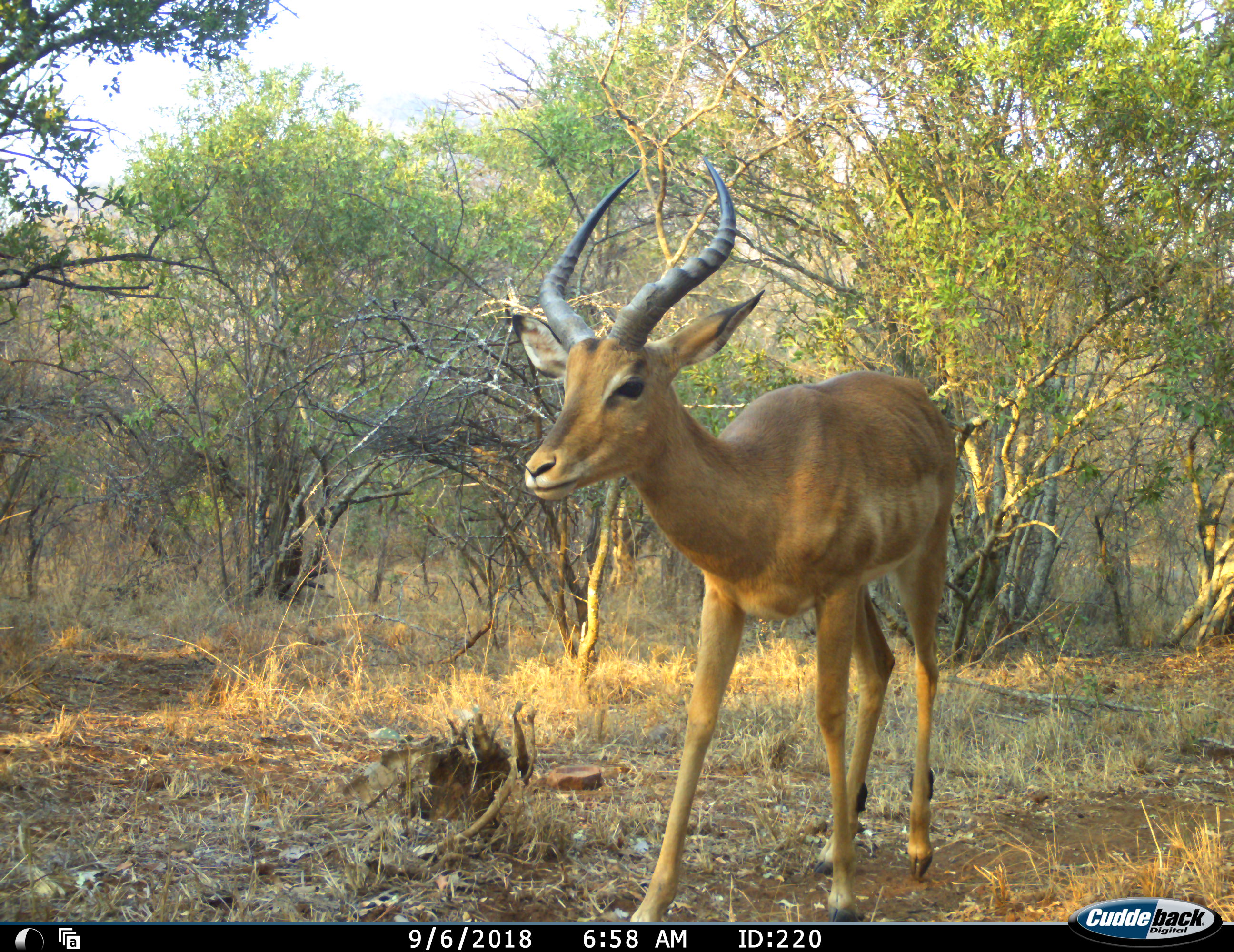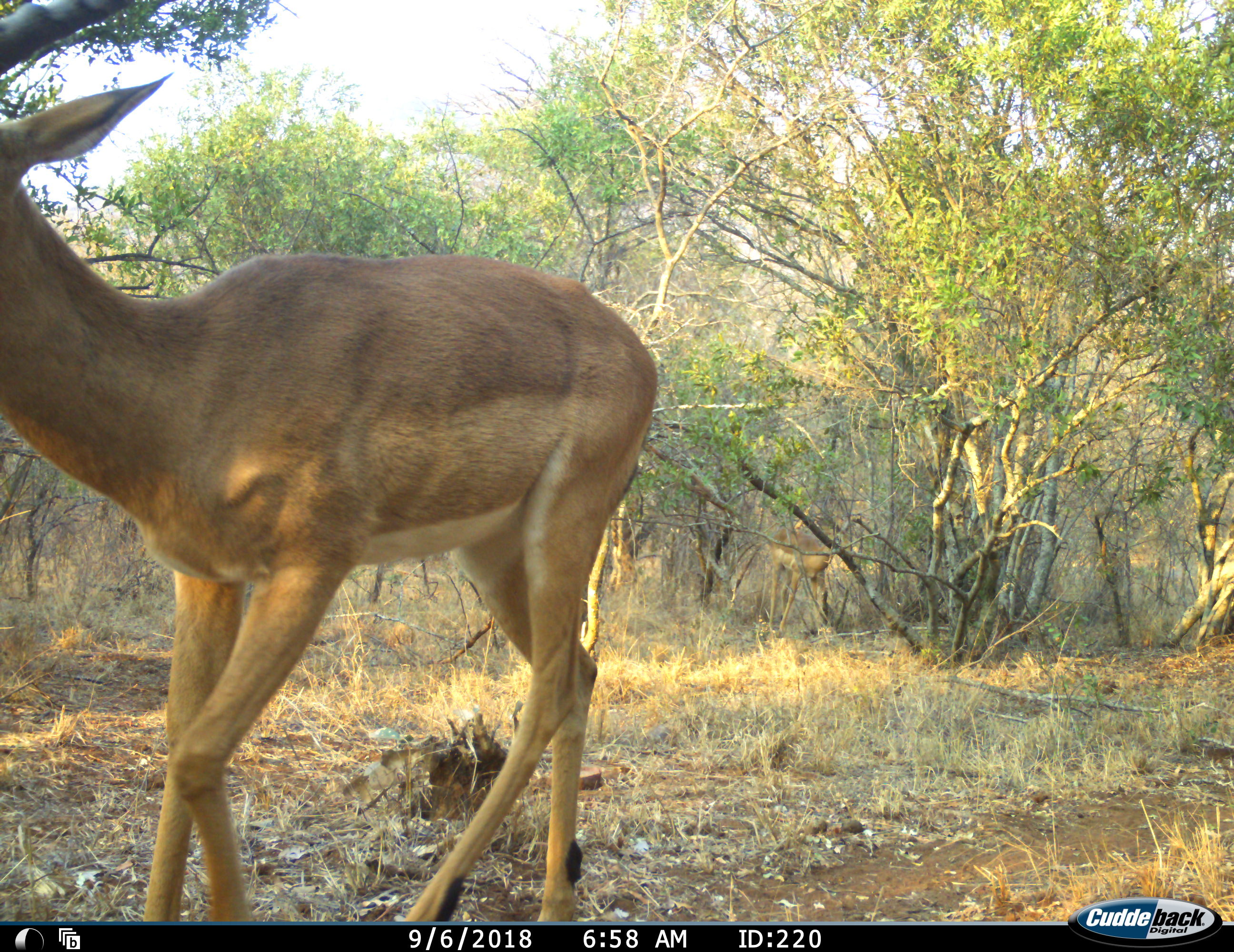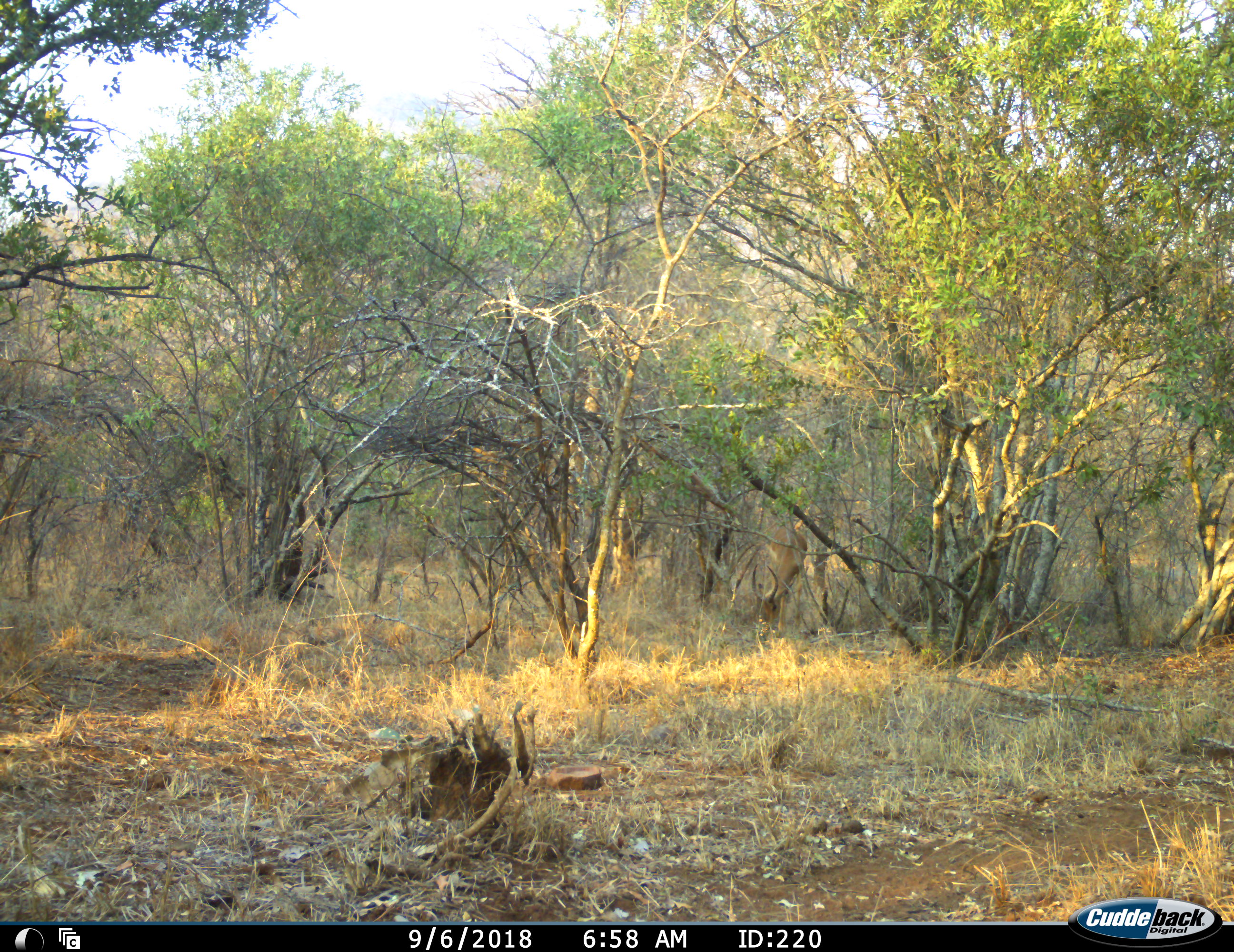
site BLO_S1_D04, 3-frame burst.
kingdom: Animalia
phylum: Chordata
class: Mammalia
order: Artiodactyla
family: Bovidae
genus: Aepyceros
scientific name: Aepyceros melampus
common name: impala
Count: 1.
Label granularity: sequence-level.